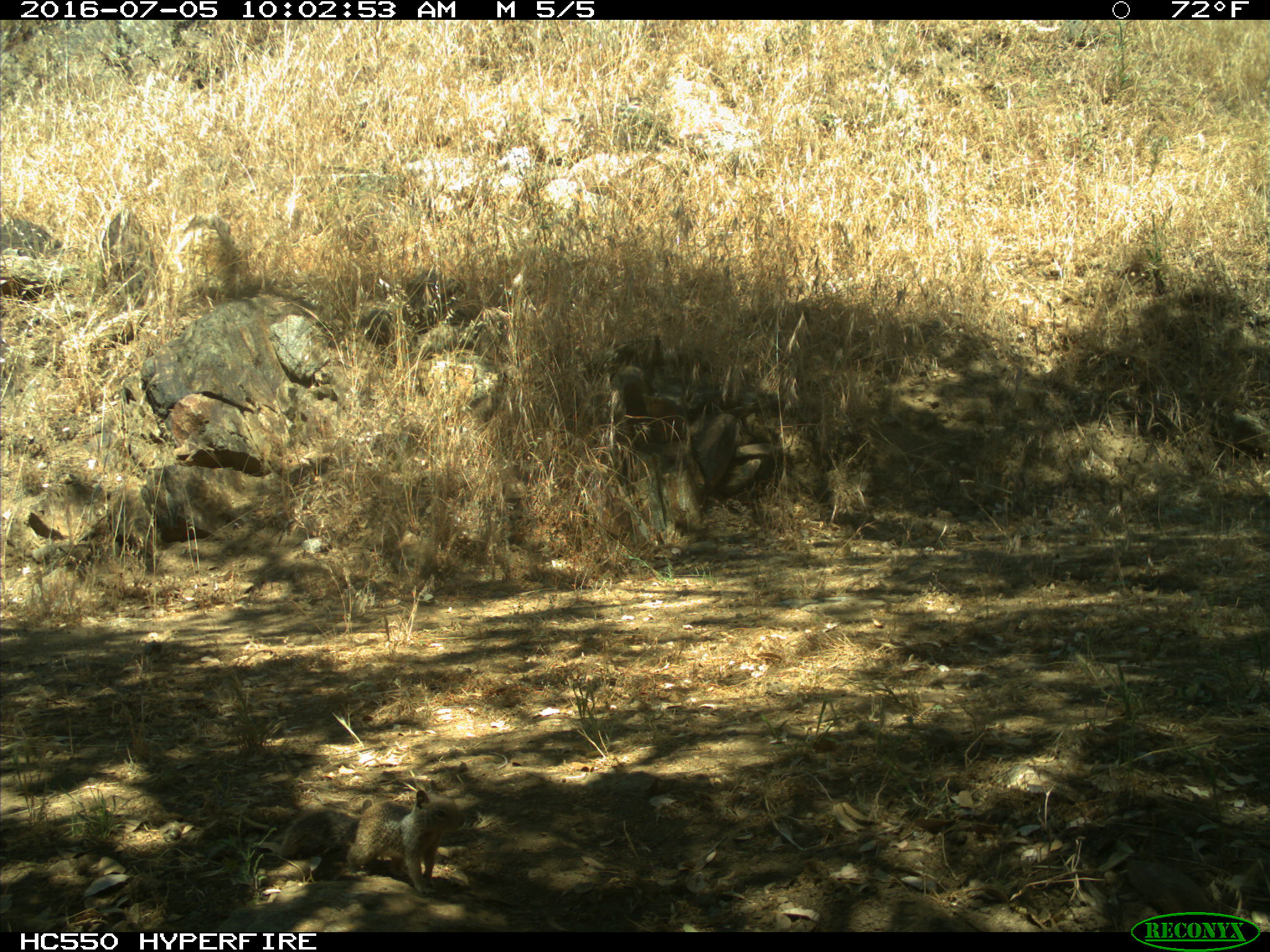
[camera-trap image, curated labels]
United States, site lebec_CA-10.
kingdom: Animalia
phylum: Chordata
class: Mammalia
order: Rodentia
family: Sciuridae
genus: Otospermophilus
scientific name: Otospermophilus beecheyi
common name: california ground squirrel